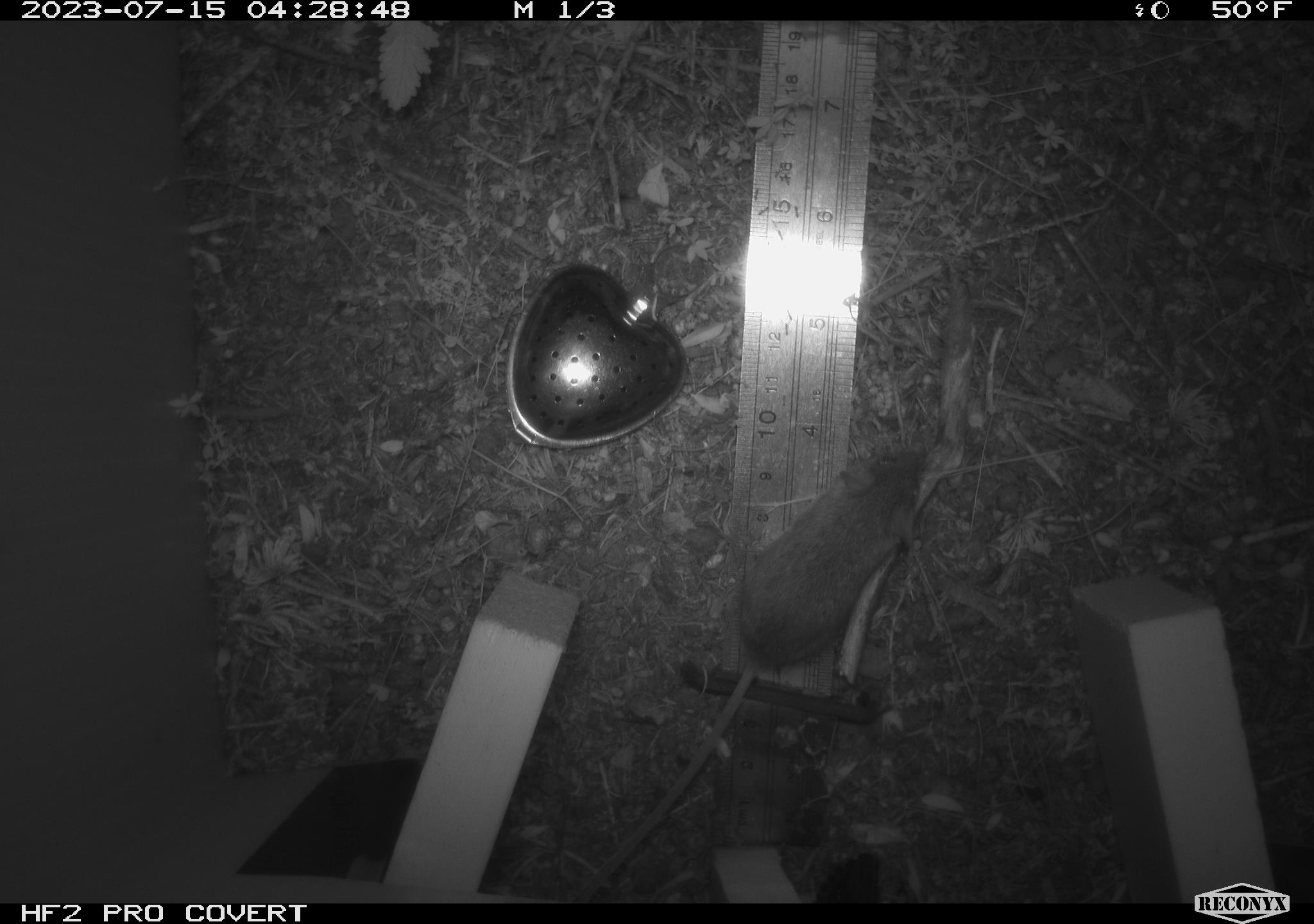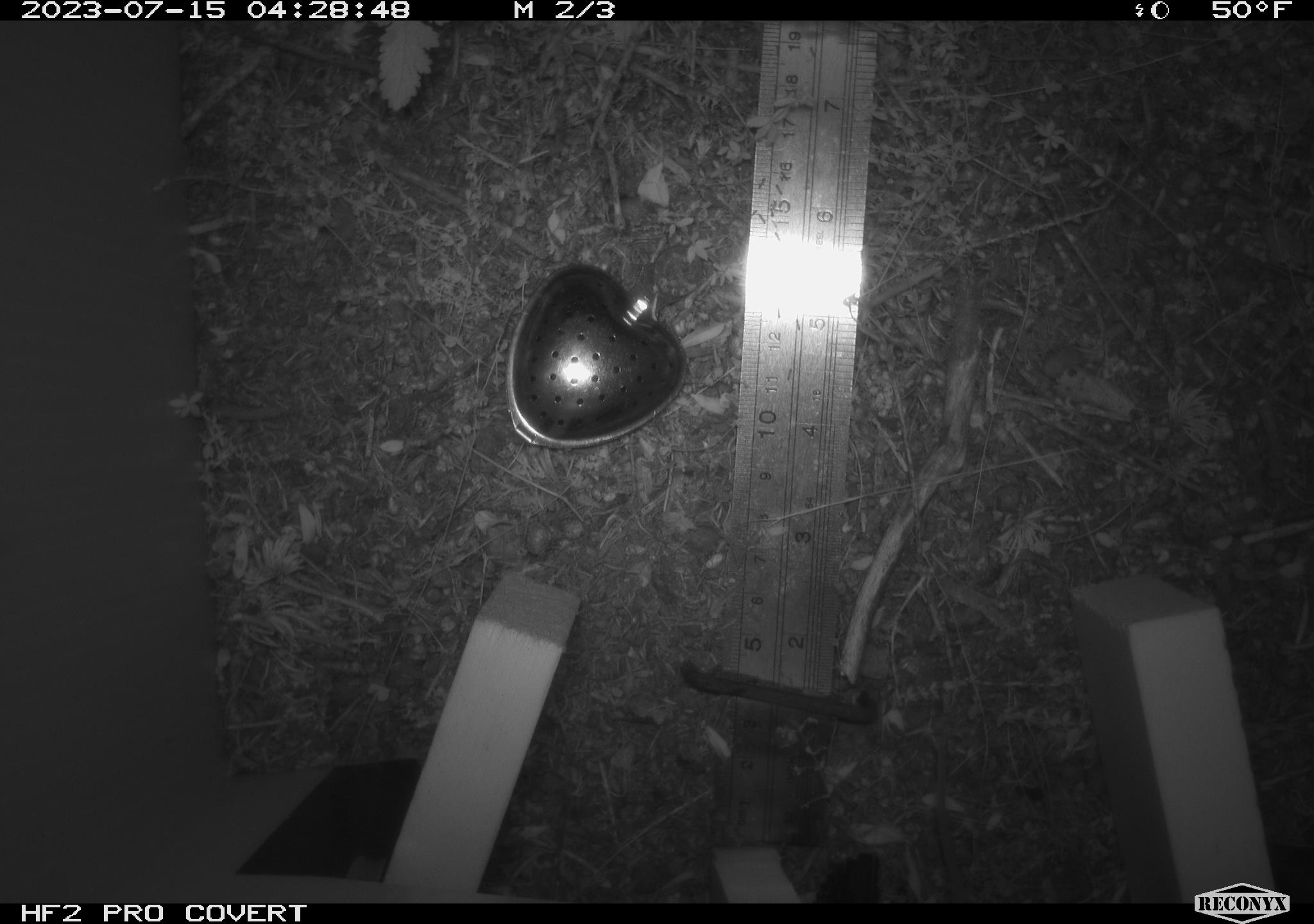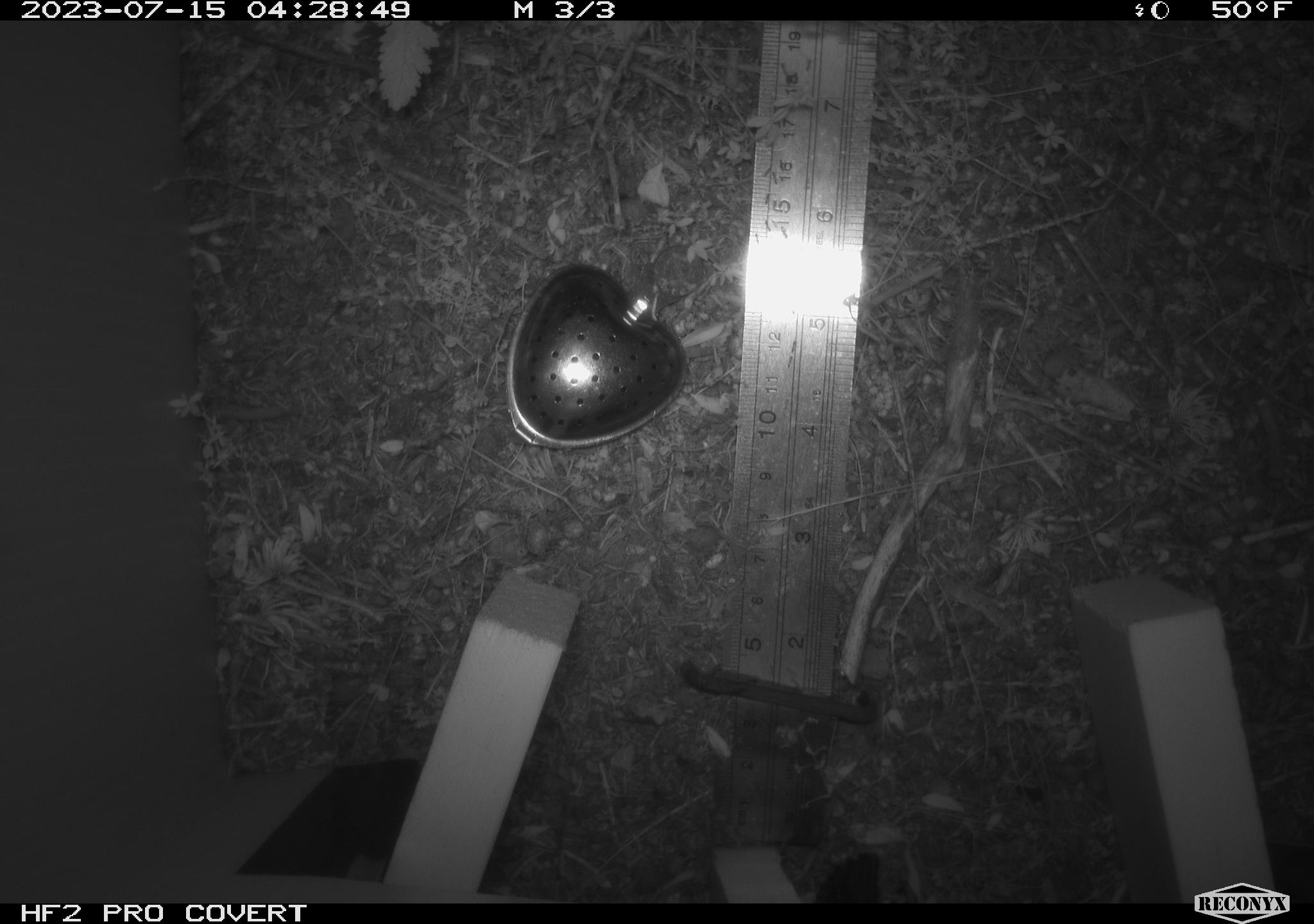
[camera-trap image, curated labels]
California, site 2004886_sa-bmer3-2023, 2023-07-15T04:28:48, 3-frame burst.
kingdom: Animalia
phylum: Chordata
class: Mammalia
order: Rodentia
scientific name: Rodentia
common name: mouse species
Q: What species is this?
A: Mouse species (Rodentia).